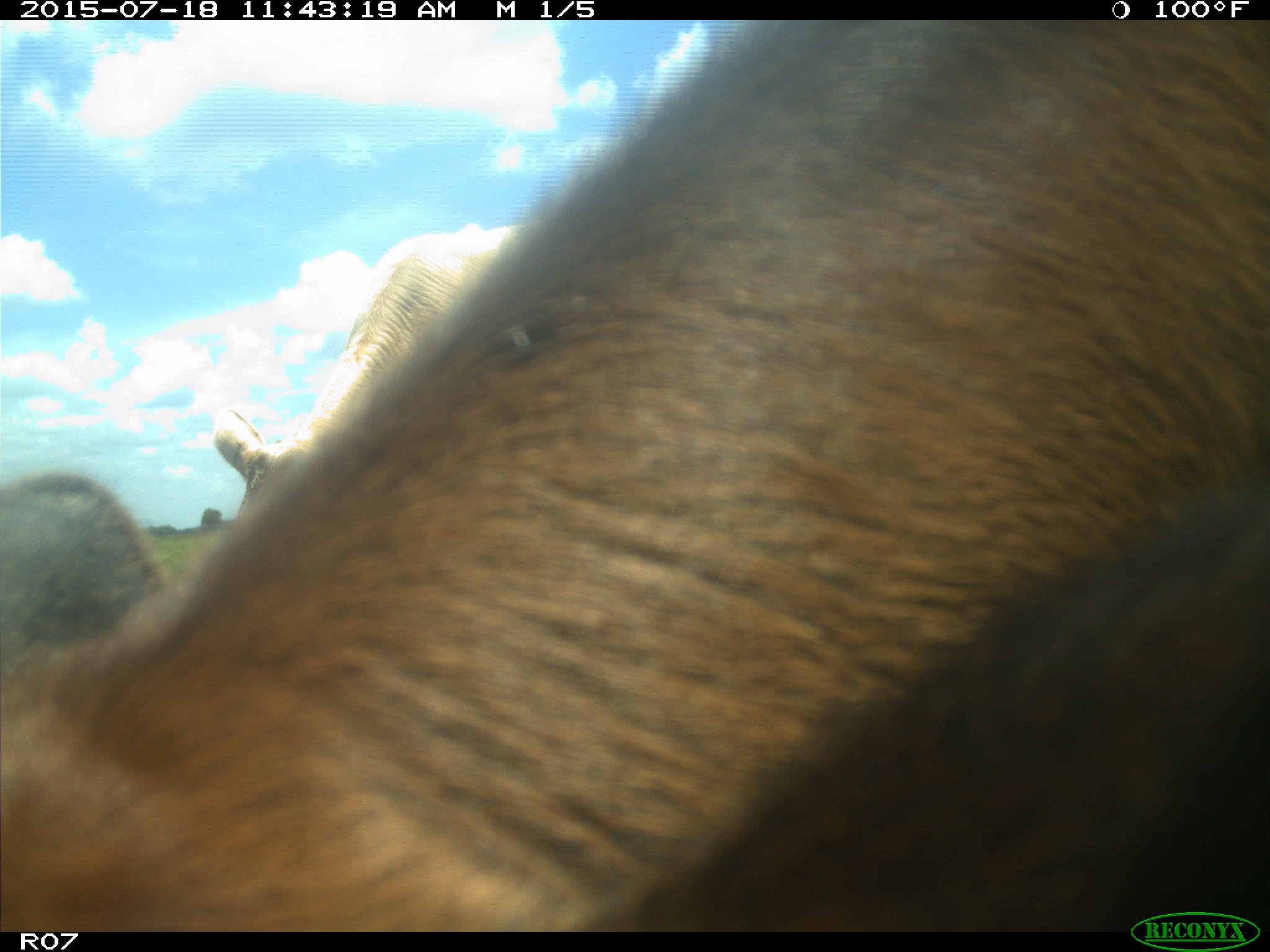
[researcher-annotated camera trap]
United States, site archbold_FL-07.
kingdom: Animalia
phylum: Chordata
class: Mammalia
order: Artiodactyla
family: Bovidae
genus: Bos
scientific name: Bos taurus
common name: domestic cow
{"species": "Bos taurus (domestic cow)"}